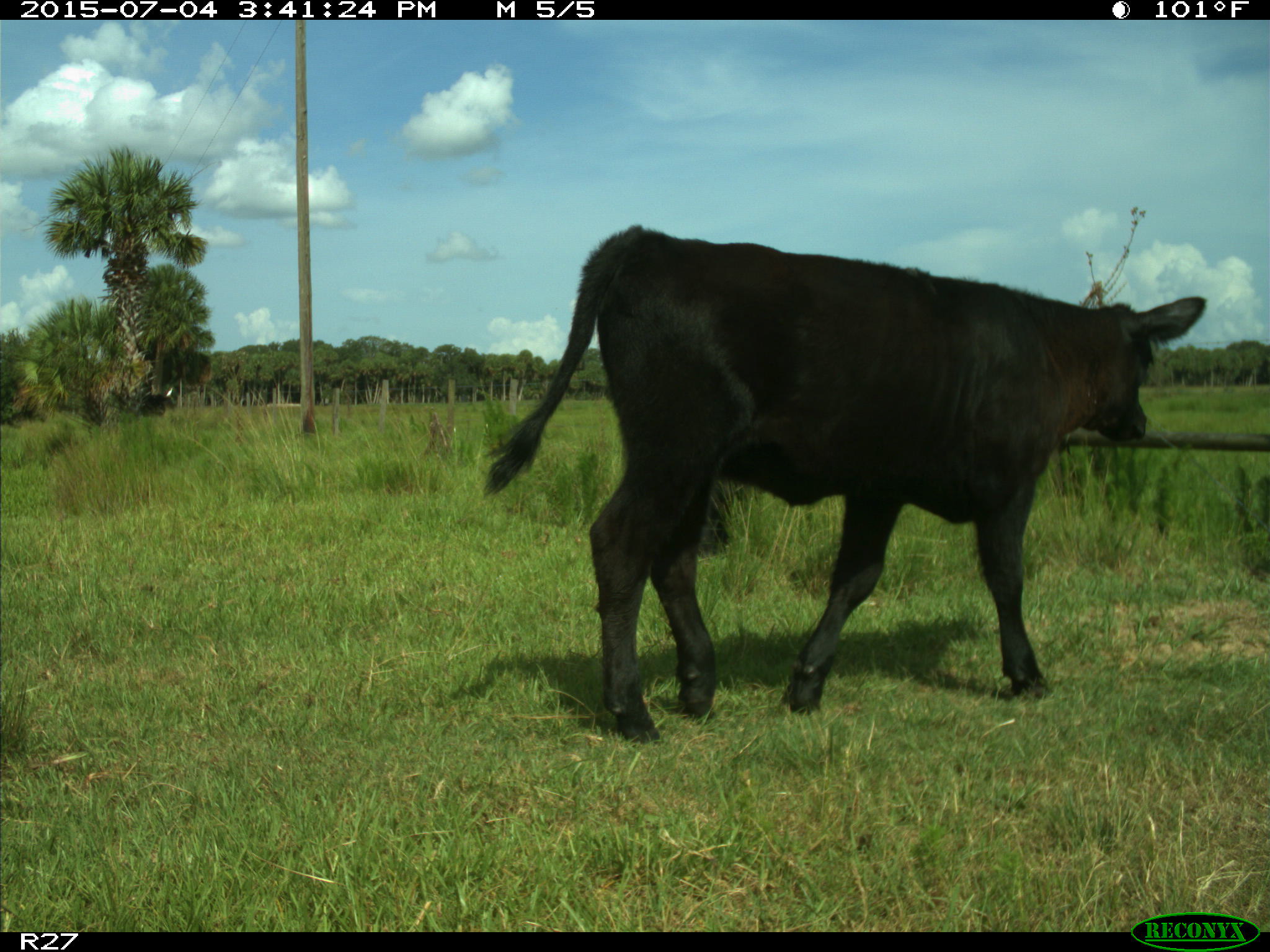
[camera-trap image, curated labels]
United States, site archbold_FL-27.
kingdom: Animalia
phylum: Chordata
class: Mammalia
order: Artiodactyla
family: Bovidae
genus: Bos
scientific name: Bos taurus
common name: domestic cow